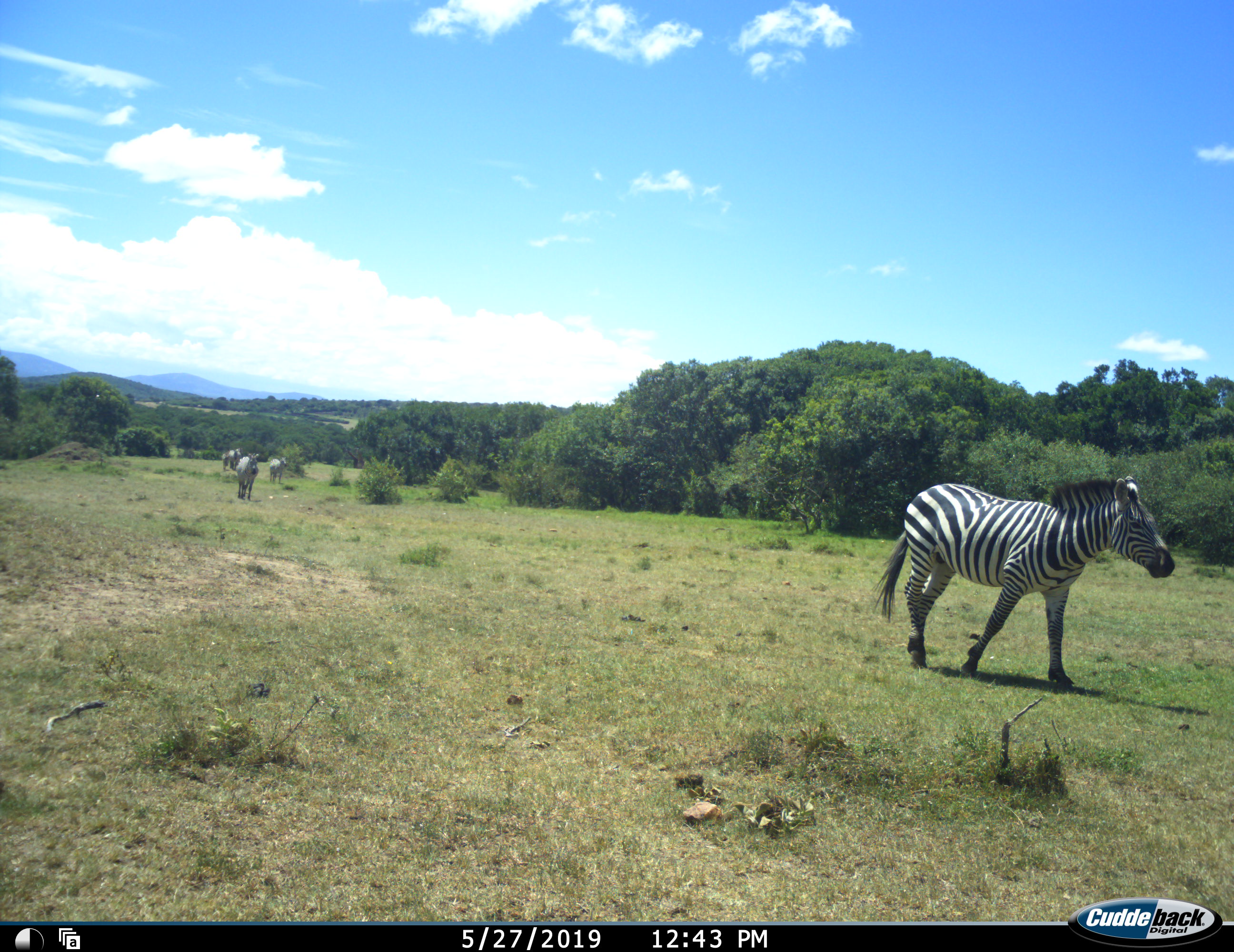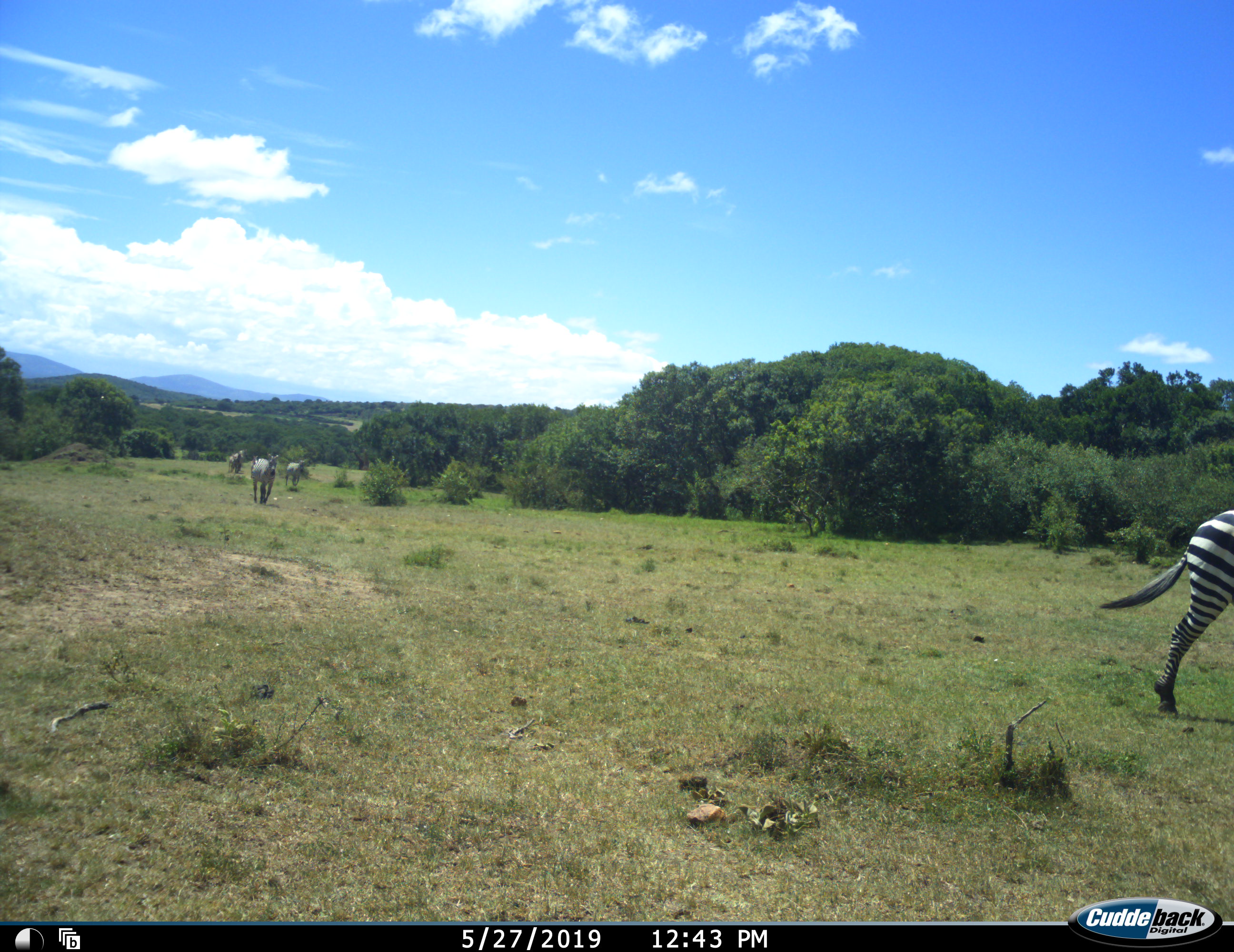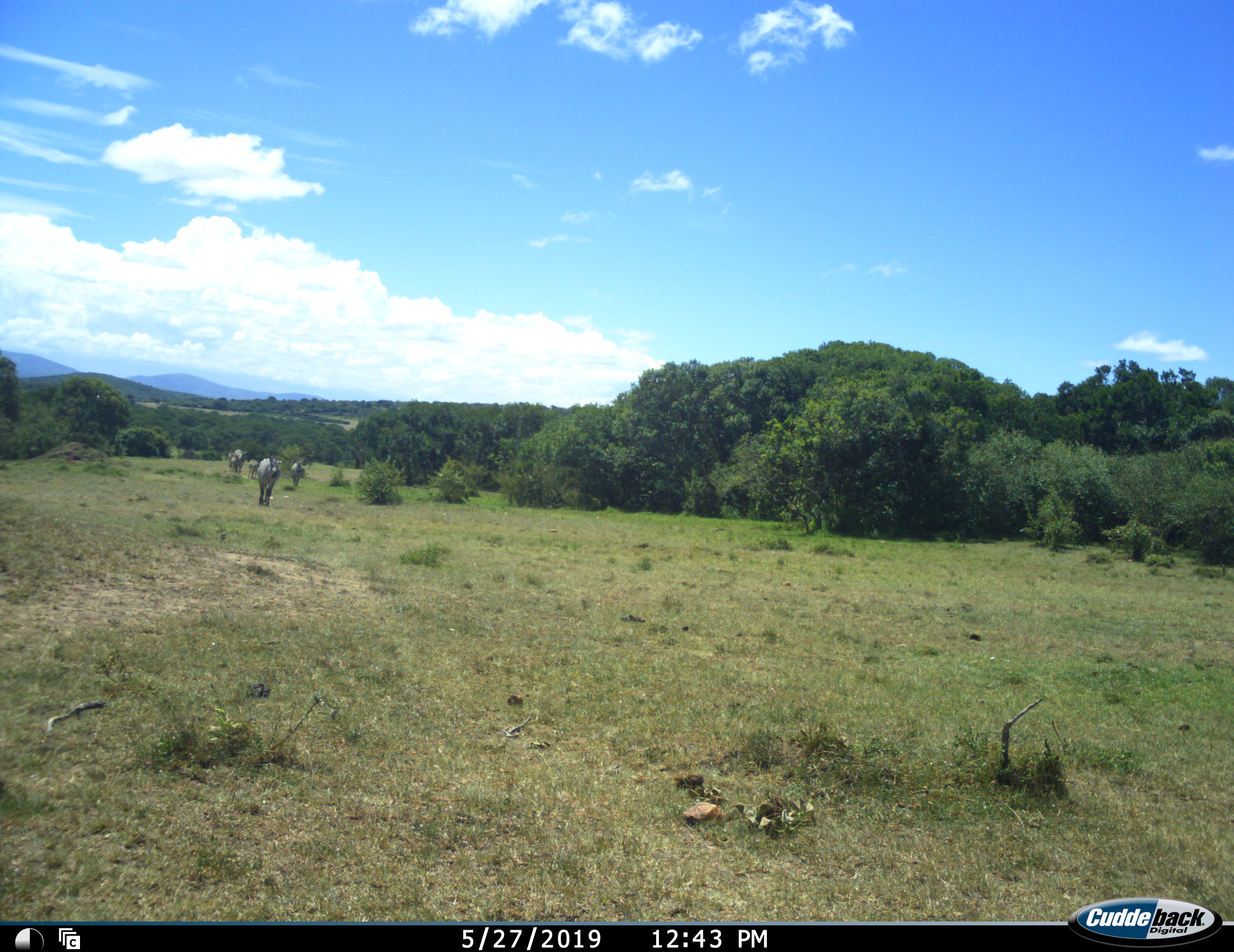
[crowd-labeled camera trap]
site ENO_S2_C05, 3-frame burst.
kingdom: Animalia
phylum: Chordata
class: Mammalia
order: Perissodactyla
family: Equidae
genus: Equus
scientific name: Equus quagga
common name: plains zebra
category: zebraplains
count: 6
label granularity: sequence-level